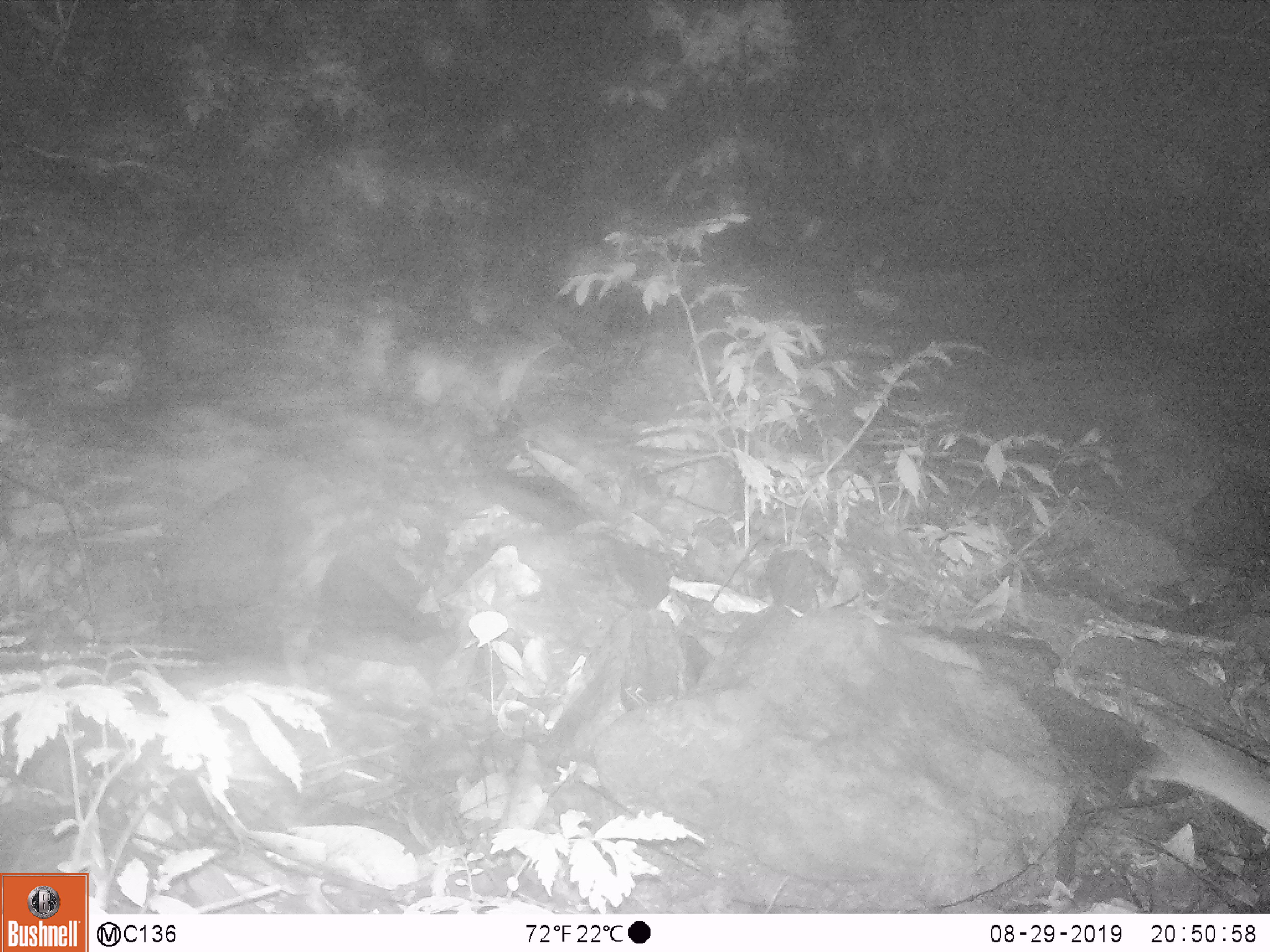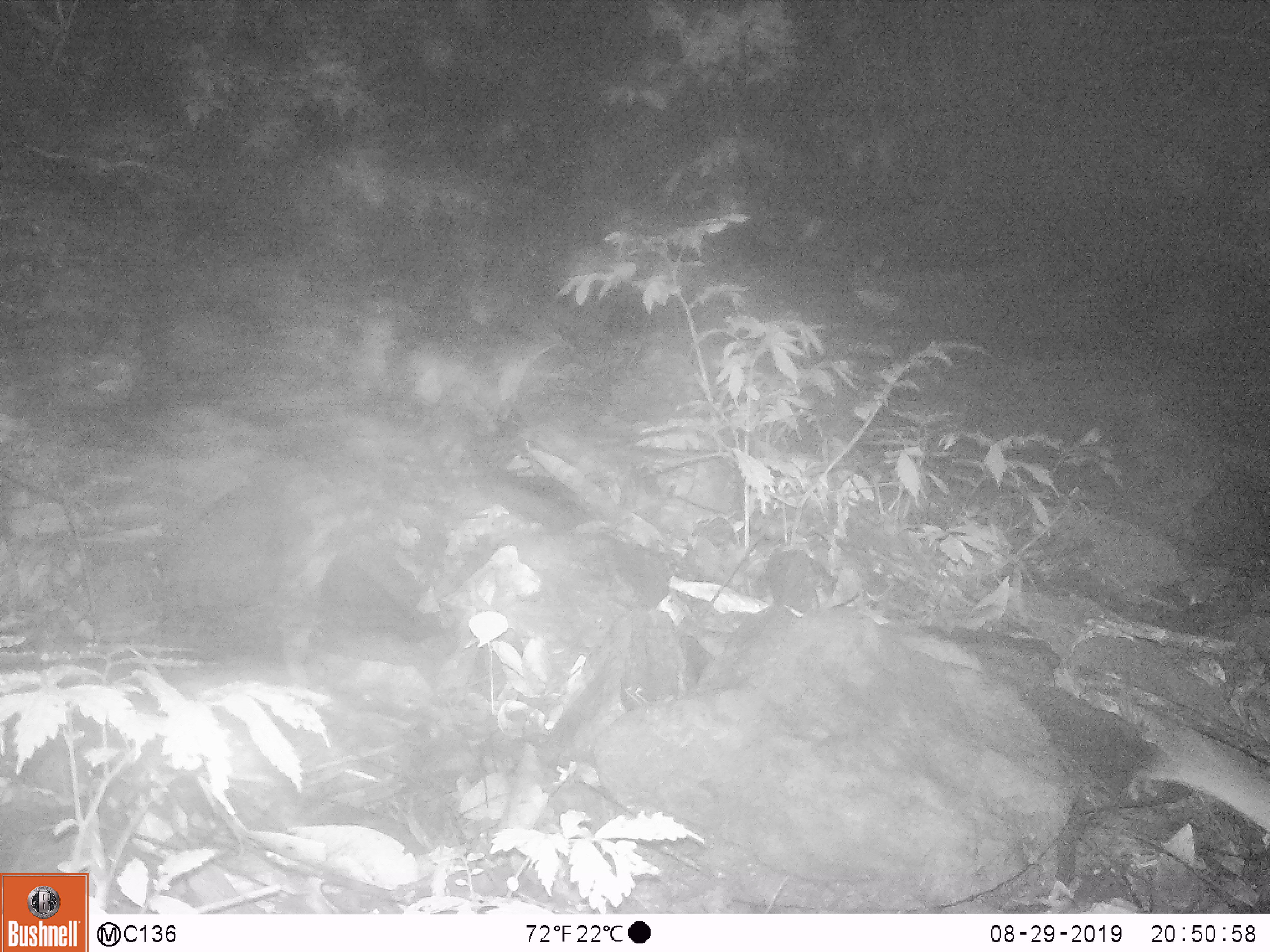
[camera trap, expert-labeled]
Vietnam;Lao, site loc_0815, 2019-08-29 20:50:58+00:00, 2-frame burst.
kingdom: Animalia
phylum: Chordata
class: Mammalia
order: Artiodactyla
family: Suidae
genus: Sus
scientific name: Sus scrofa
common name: eurasian wild pig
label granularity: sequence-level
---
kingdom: Animalia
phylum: Chordata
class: Mammalia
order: Rodentia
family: Muridae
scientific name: Muridae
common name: old-world mice and rats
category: unidentified murid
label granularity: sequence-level